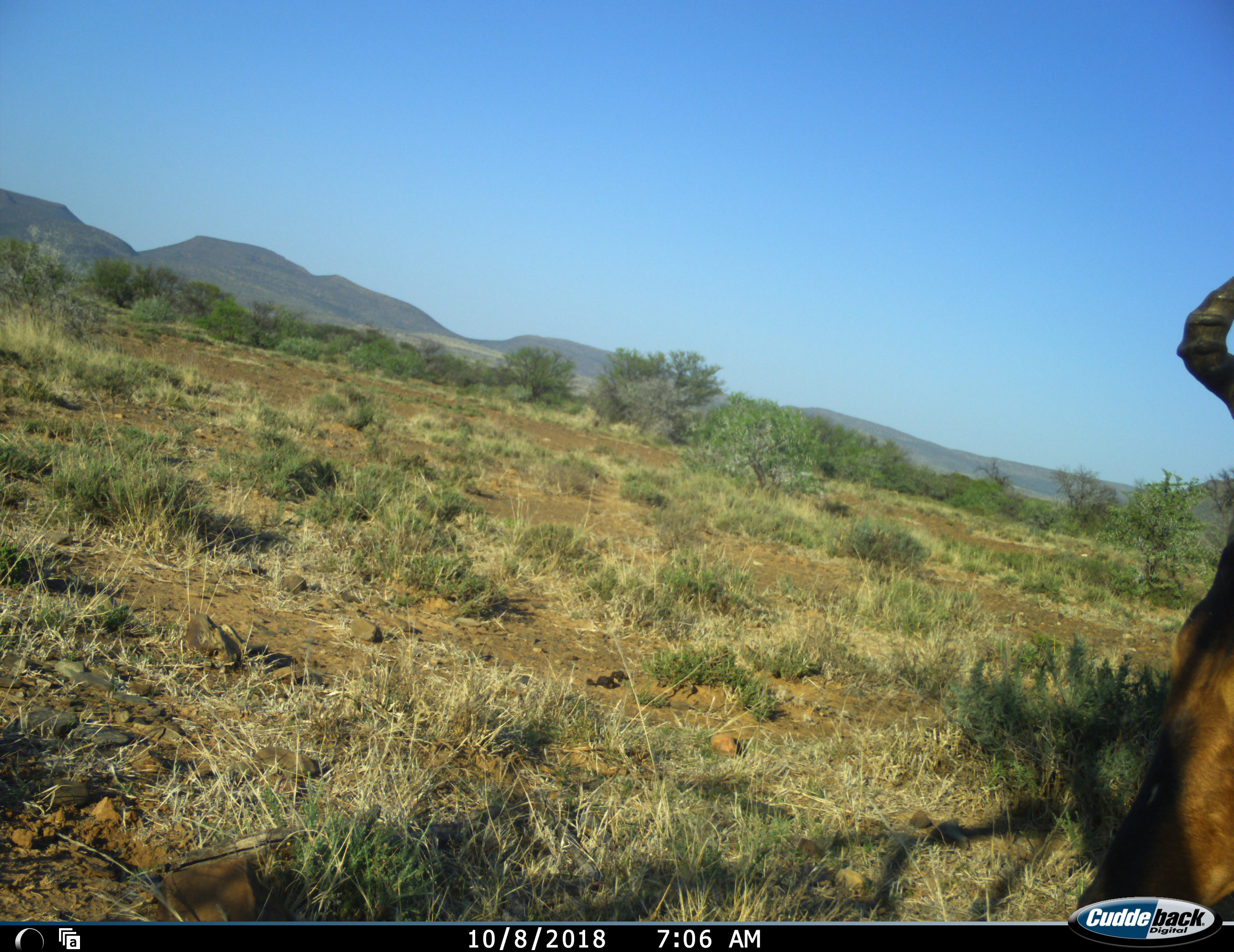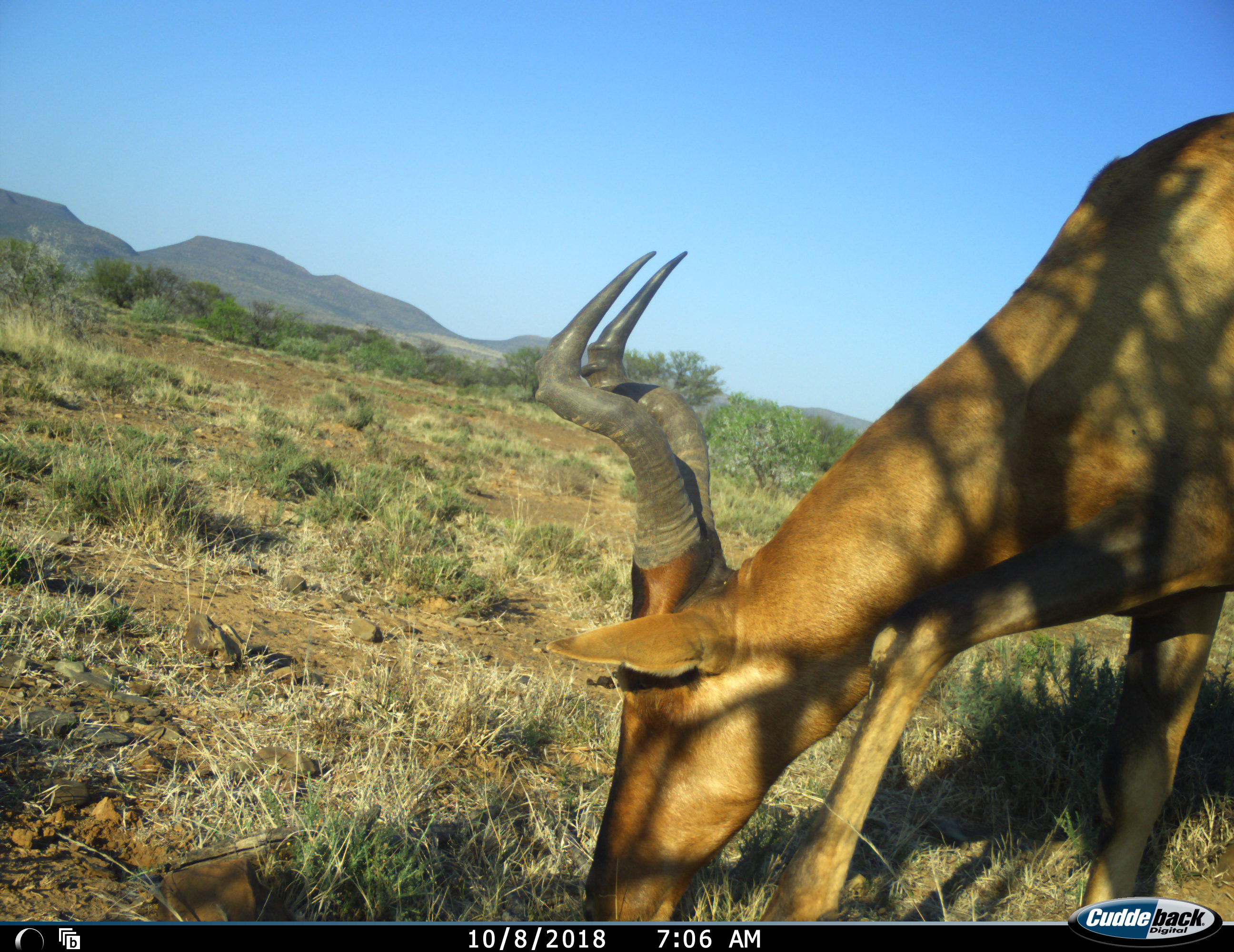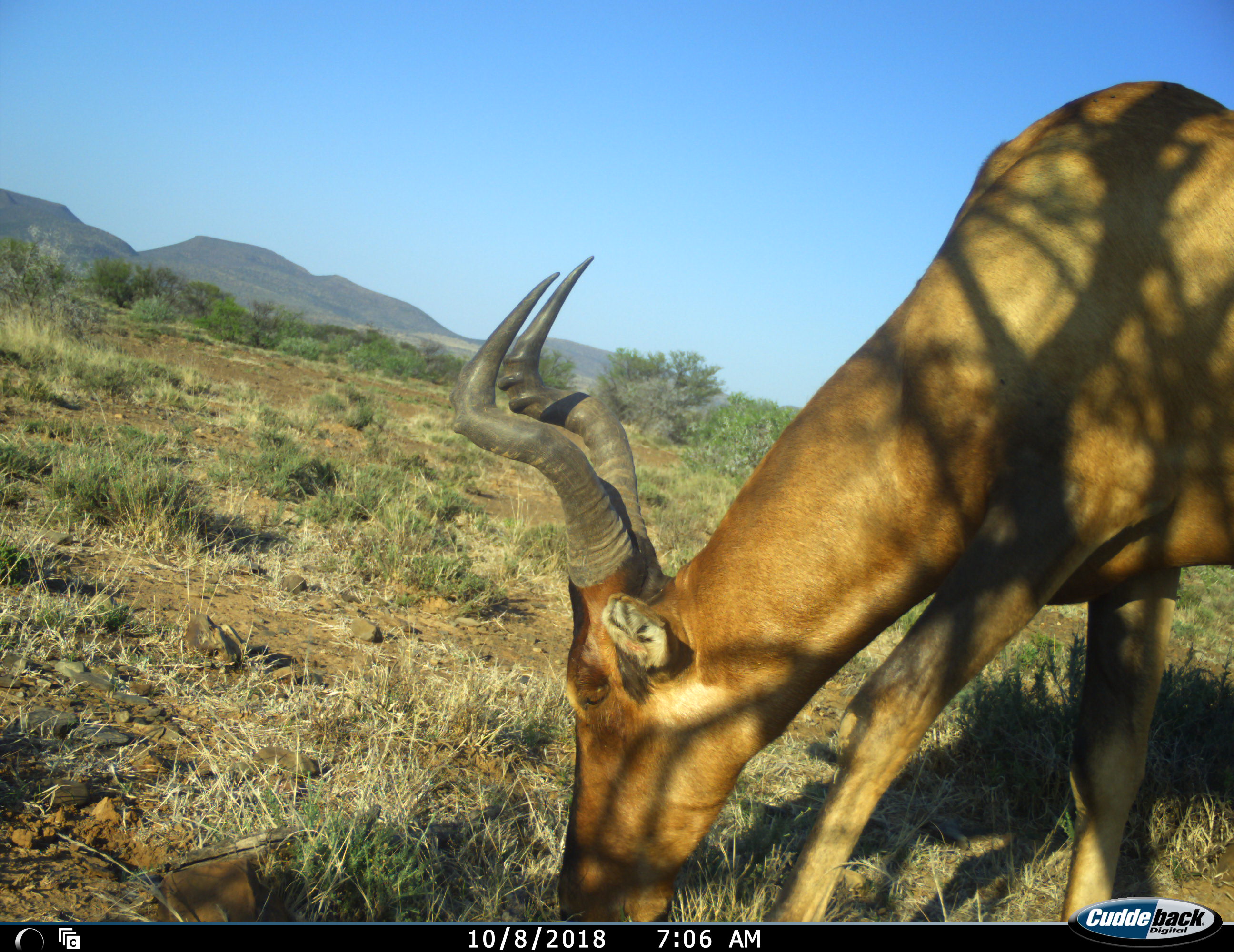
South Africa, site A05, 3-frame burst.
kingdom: Animalia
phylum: Chordata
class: Mammalia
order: Artiodactyla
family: Bovidae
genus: Alcelaphus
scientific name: Alcelaphus buselaphus caama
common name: red hartebeest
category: hartebeestred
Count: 1.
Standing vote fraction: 11%.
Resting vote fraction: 0%.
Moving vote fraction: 44%.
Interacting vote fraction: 0%.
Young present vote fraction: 0%.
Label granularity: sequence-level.